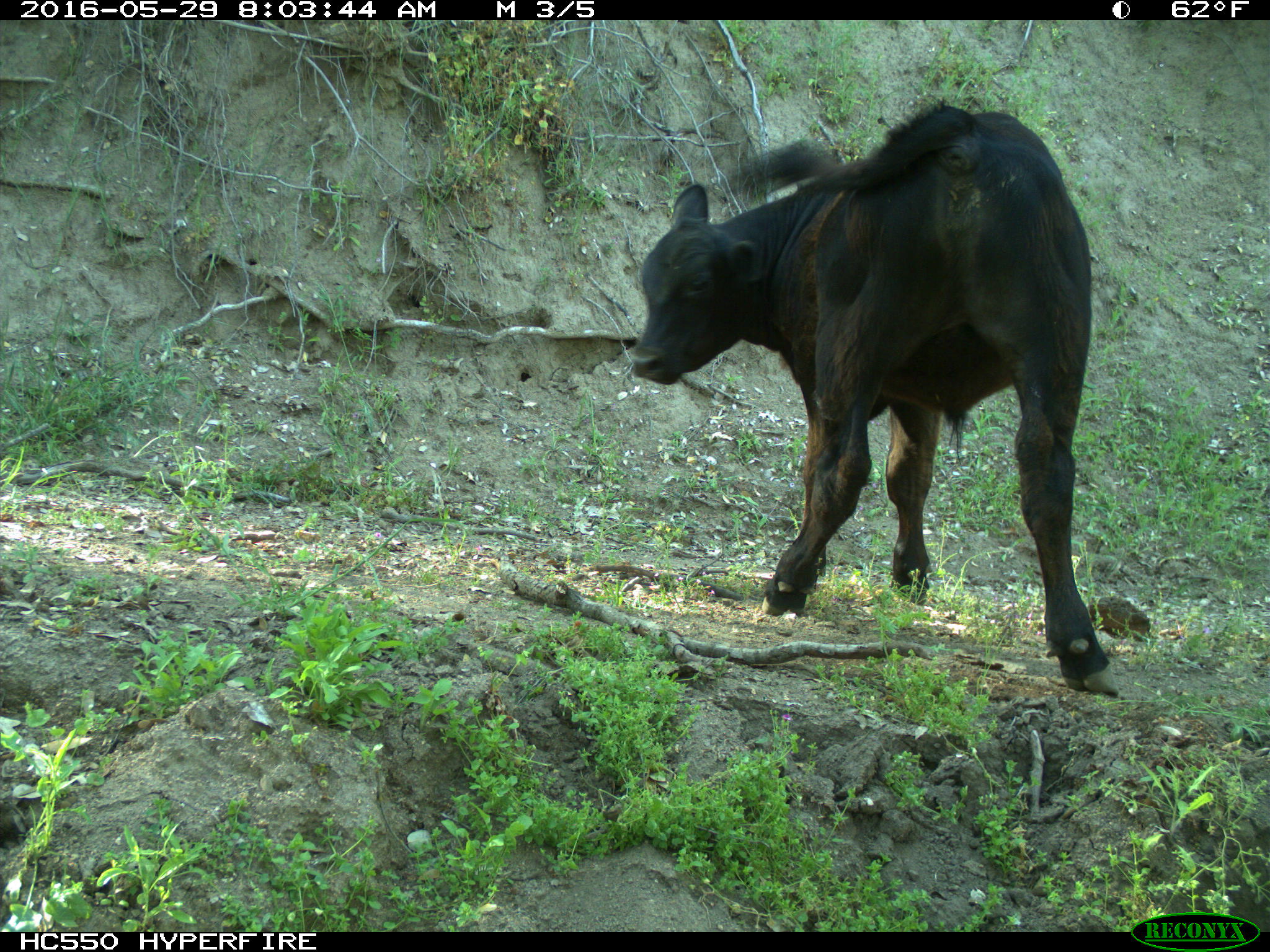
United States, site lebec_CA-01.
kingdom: Animalia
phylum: Chordata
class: Mammalia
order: Artiodactyla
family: Bovidae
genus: Bos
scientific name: Bos taurus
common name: domestic cow